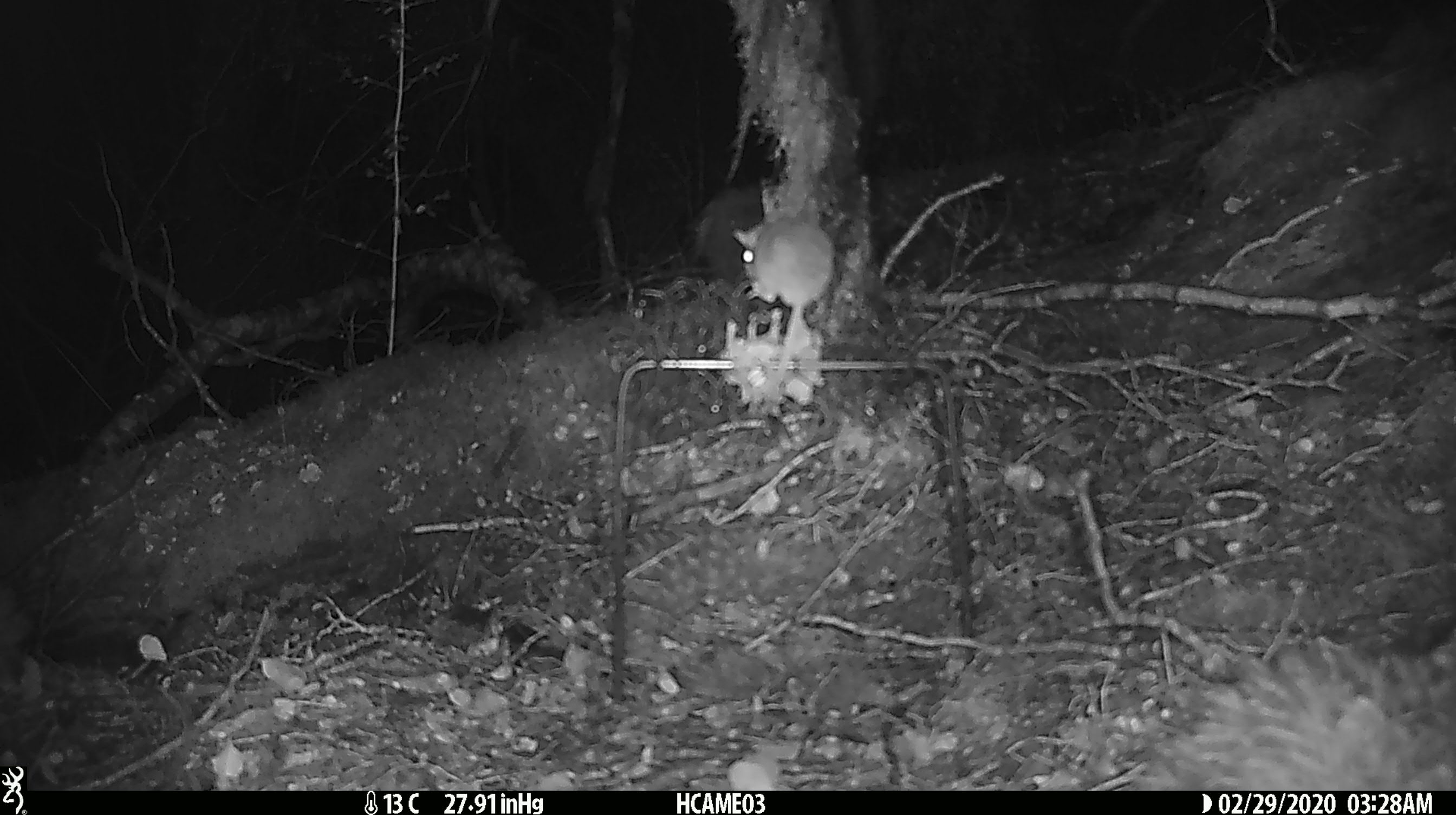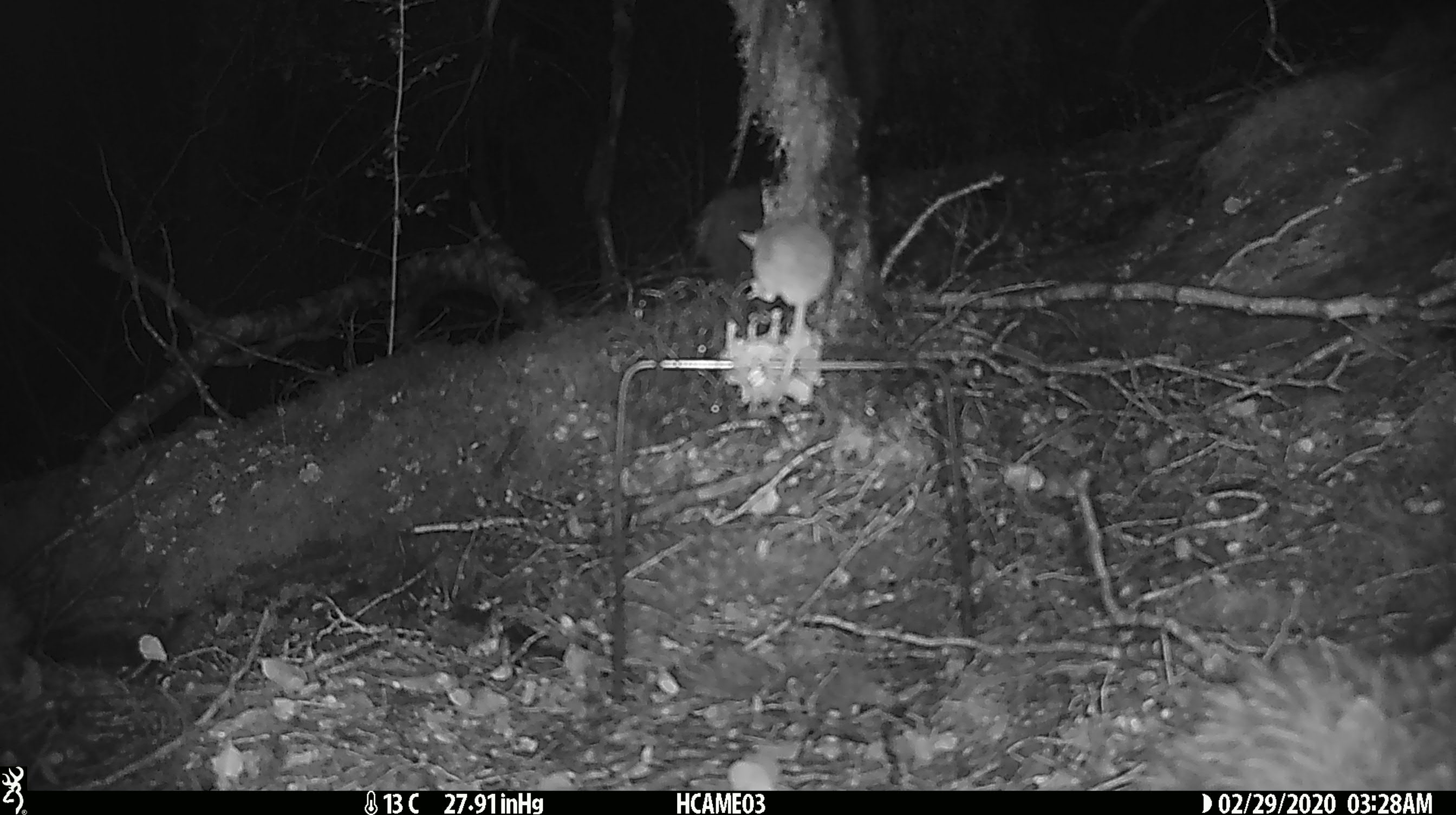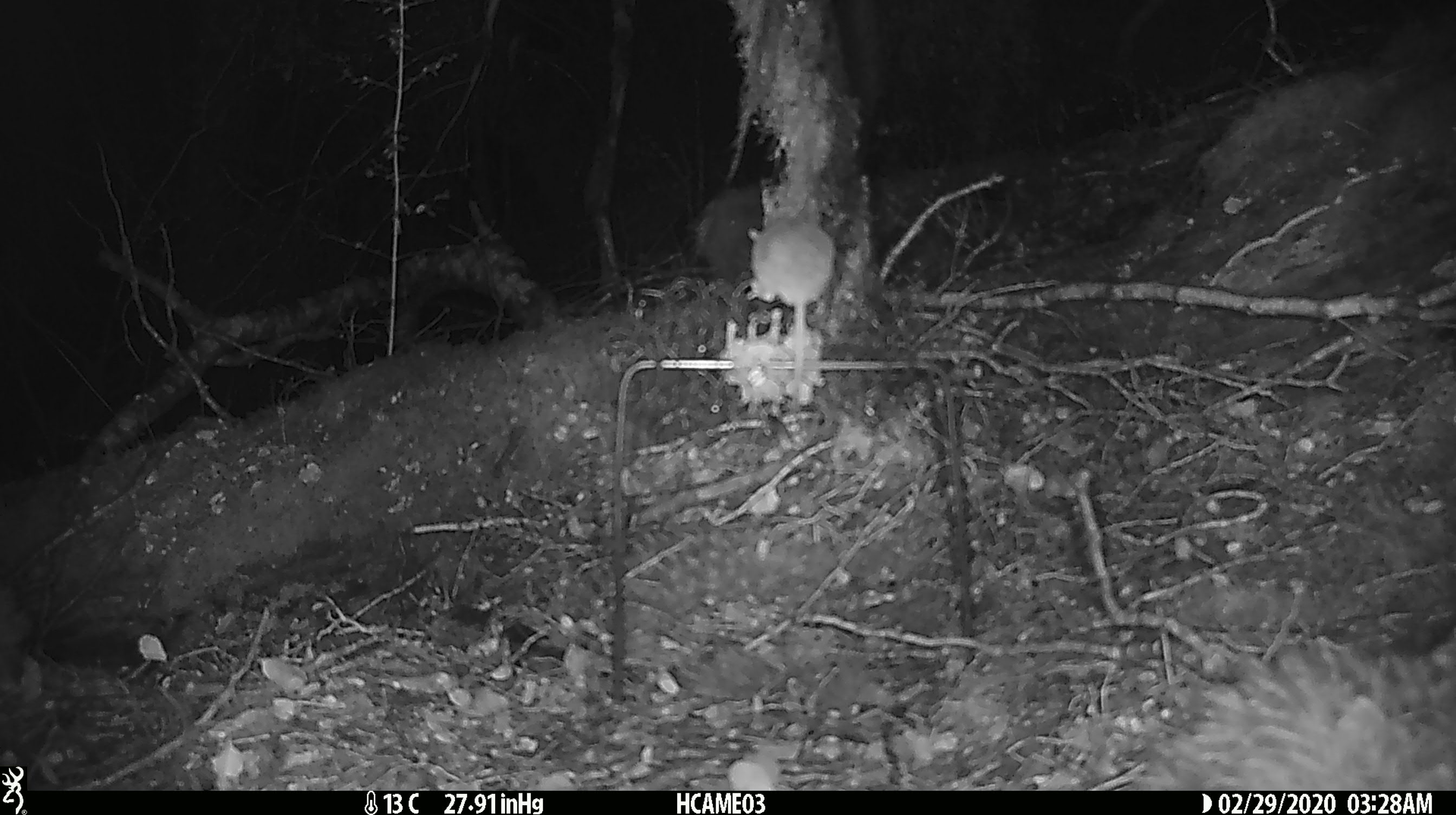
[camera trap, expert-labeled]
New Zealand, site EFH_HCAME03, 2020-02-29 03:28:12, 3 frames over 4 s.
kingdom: Animalia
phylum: Chordata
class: Mammalia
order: Rodentia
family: Muridae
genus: Mus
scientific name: Mus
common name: mouse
Mouse (Mus).